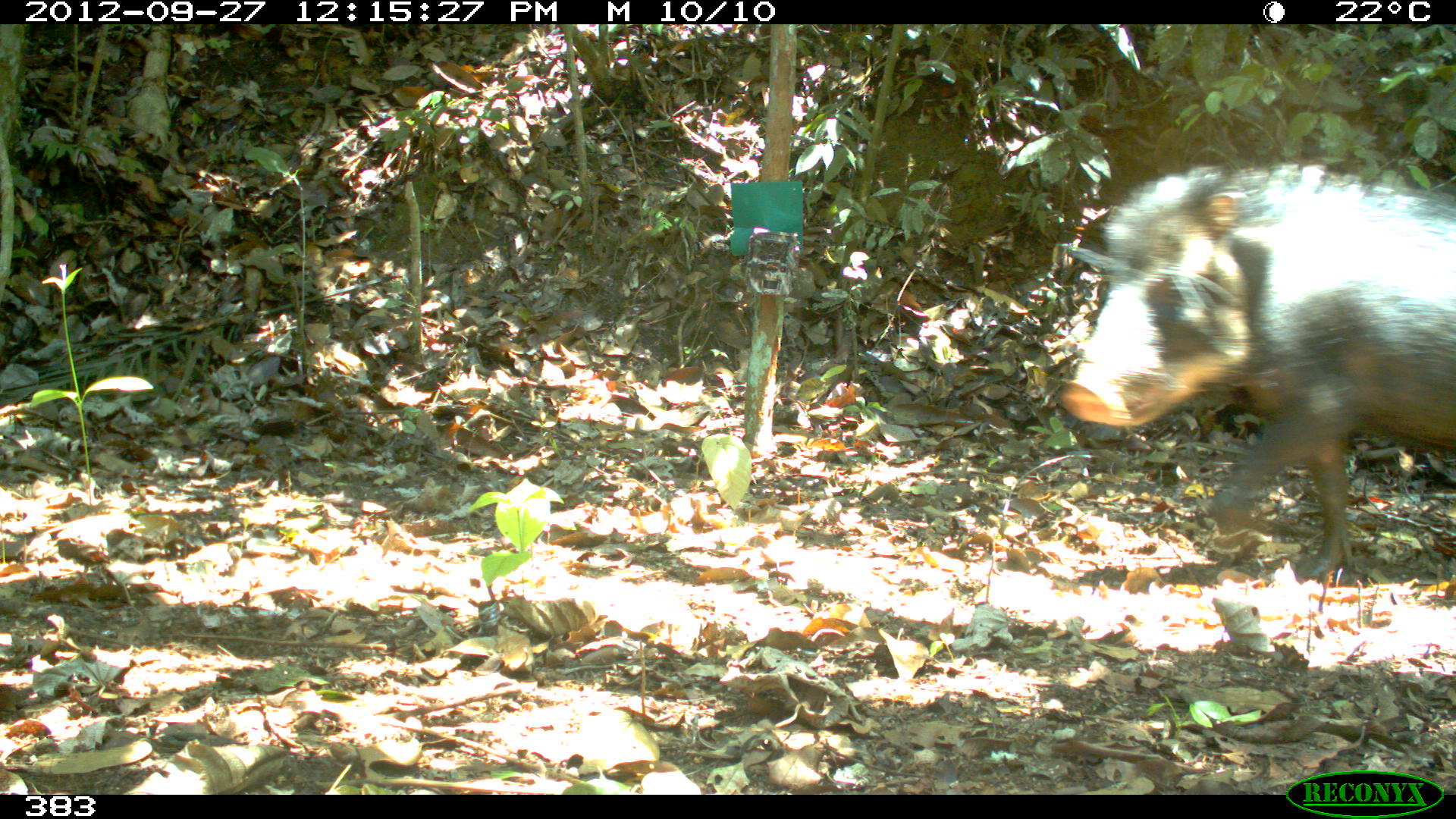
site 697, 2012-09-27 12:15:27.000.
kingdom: Animalia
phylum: Chordata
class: Mammalia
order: Artiodactyla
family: Tayassuidae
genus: Tayassu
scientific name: Tayassu pecari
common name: white-lipped peccary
Tayassu pecari (white-lipped peccary).